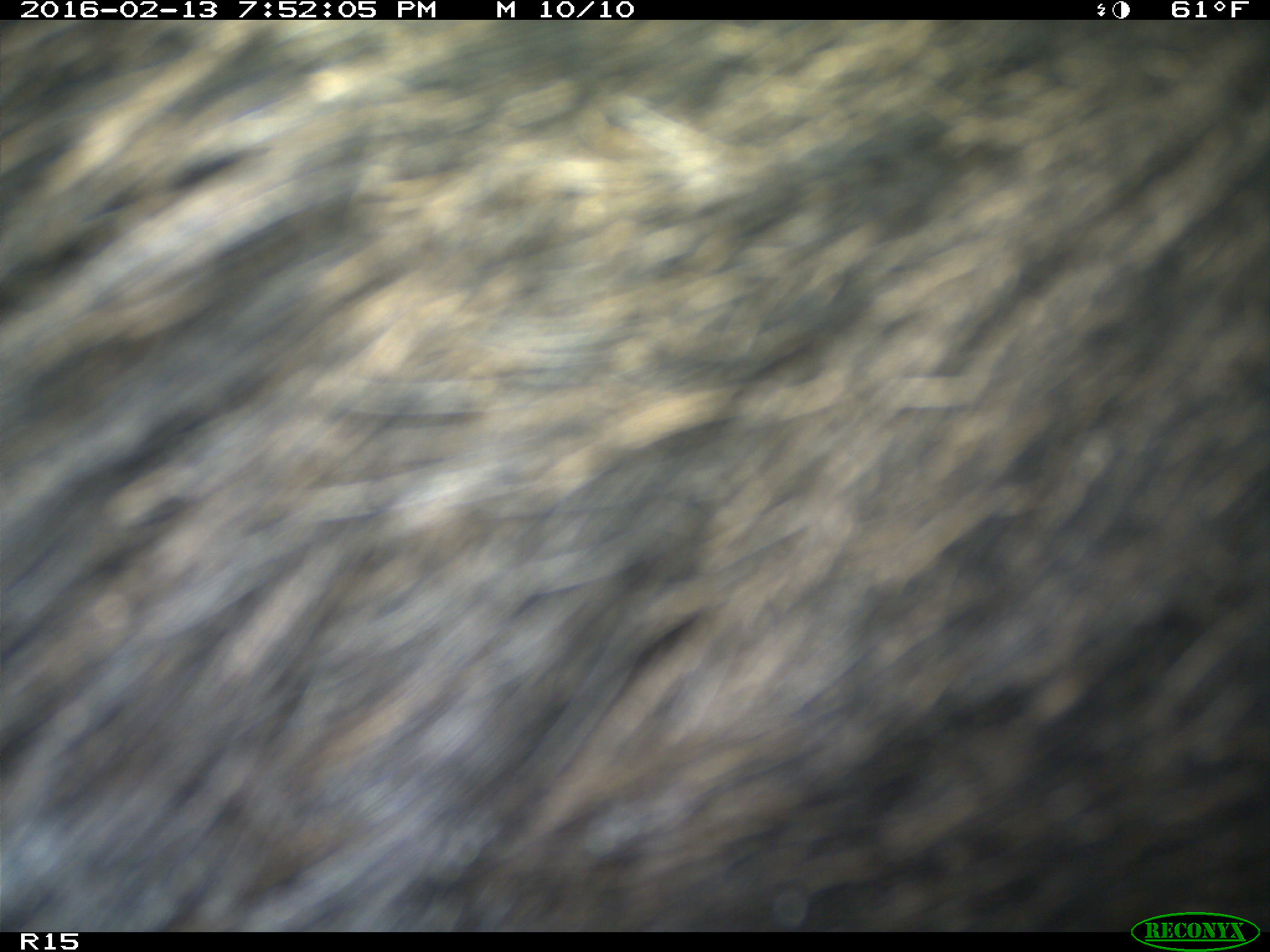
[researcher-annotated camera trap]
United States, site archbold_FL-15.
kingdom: Animalia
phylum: Chordata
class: Mammalia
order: Artiodactyla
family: Suidae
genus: Sus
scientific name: Sus scrofa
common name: wild boar